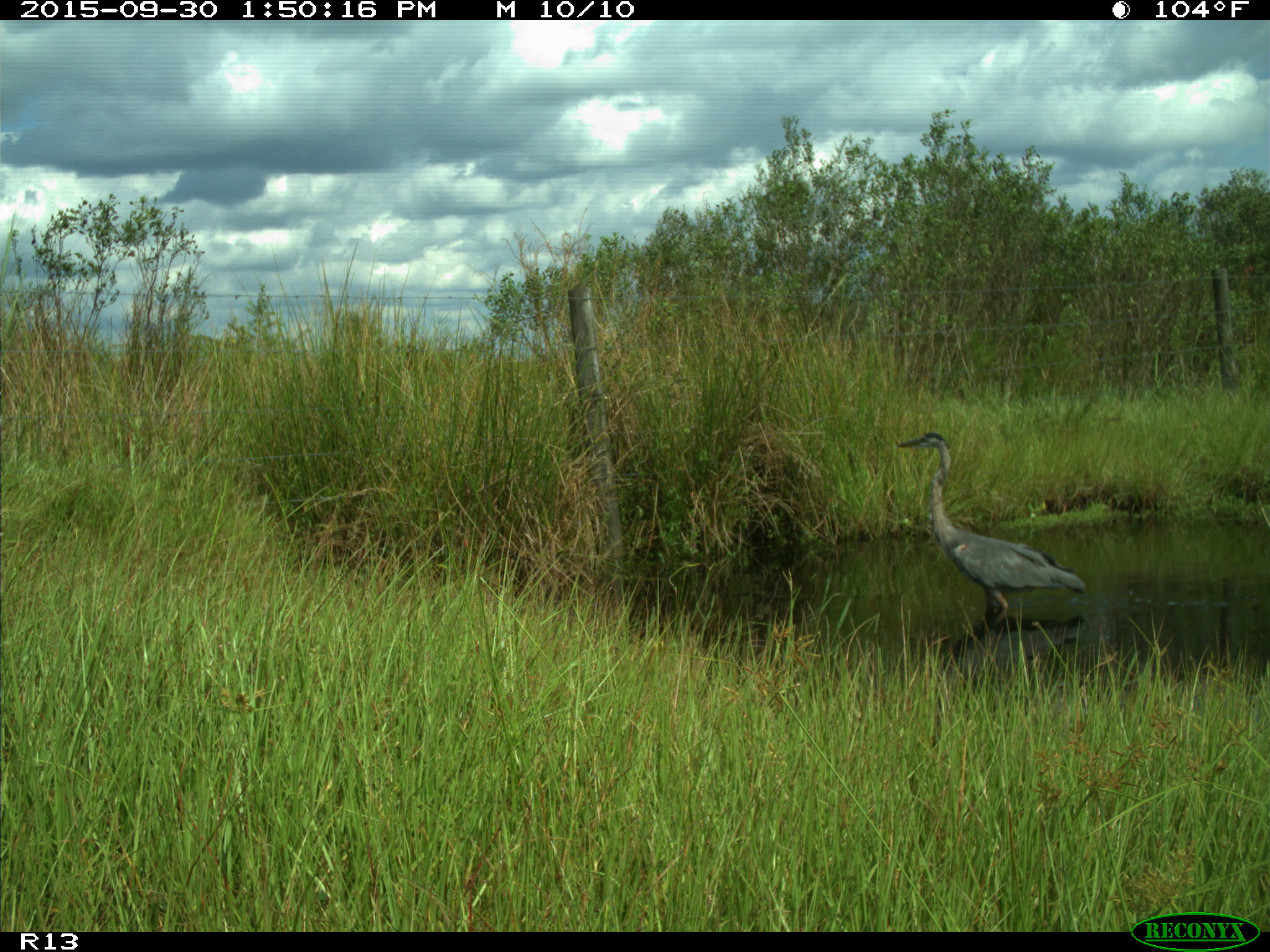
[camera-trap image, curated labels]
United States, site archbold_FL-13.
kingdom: Animalia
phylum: Chordata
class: Aves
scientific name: Aves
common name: birds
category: unidentified bird